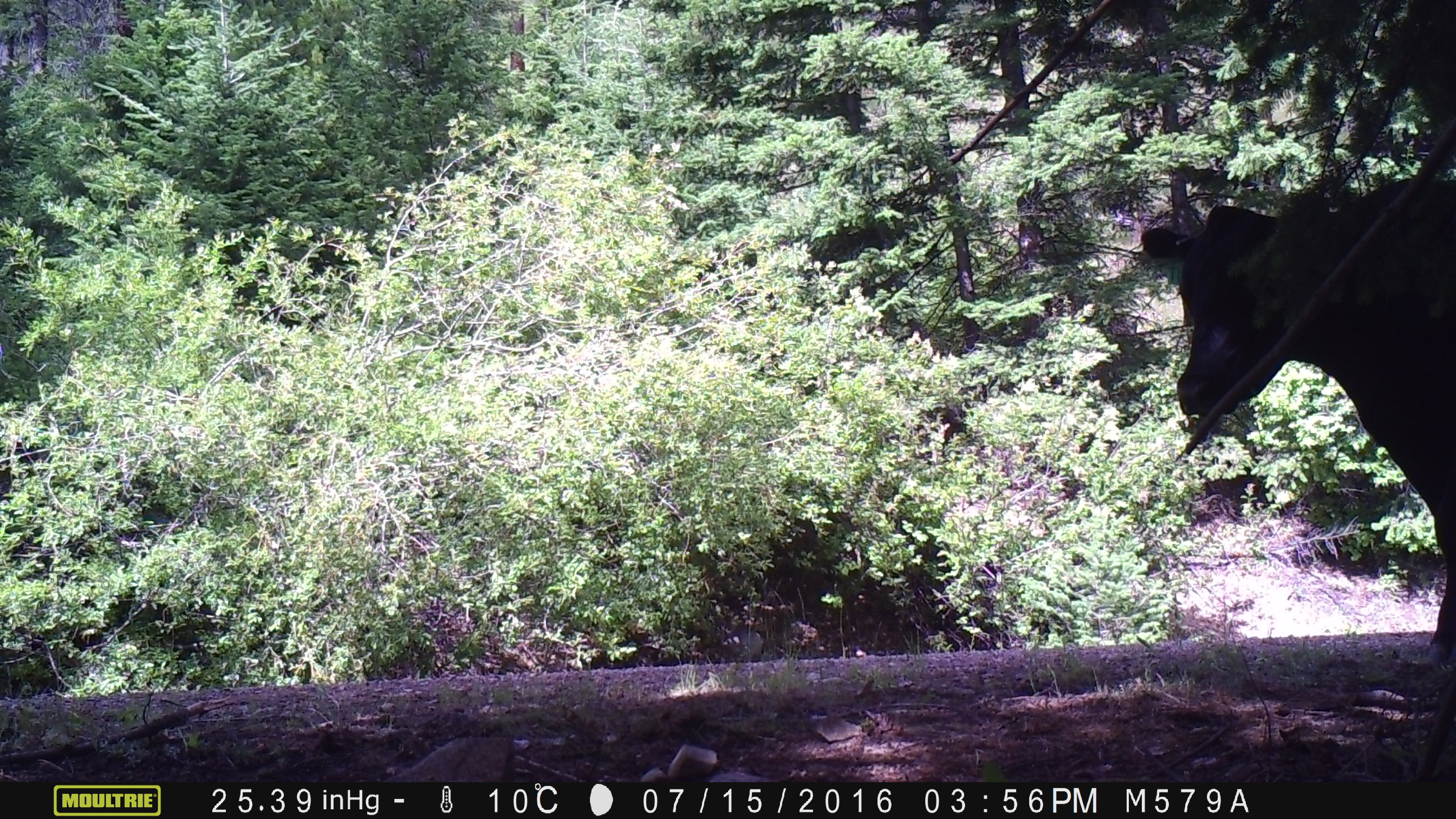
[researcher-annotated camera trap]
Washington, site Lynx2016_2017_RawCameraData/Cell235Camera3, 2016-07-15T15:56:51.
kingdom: Animalia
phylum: Chordata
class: Mammalia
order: Artiodactyla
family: Bovidae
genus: Bos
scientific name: Bos taurus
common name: domestic cattle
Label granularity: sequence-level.